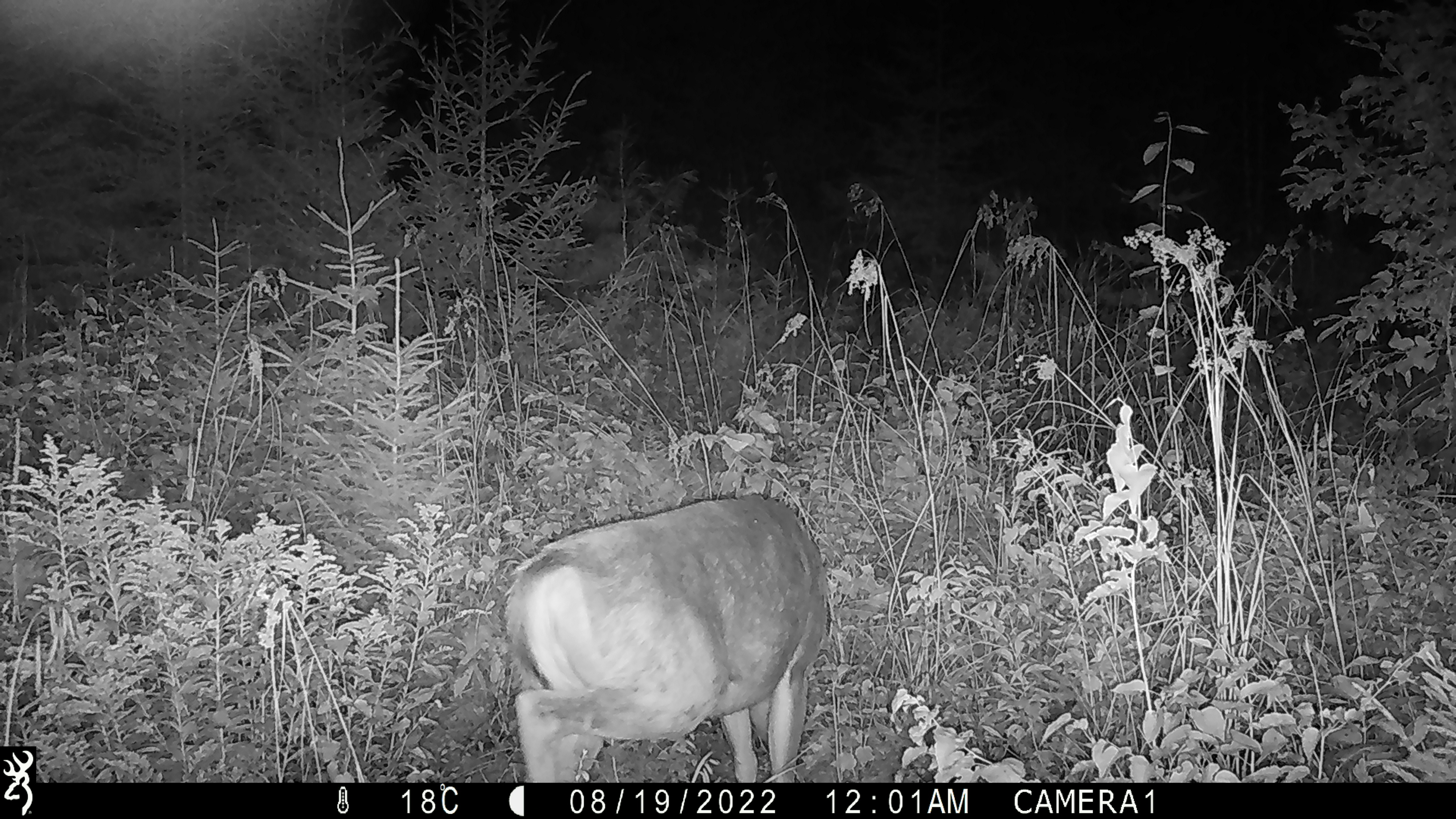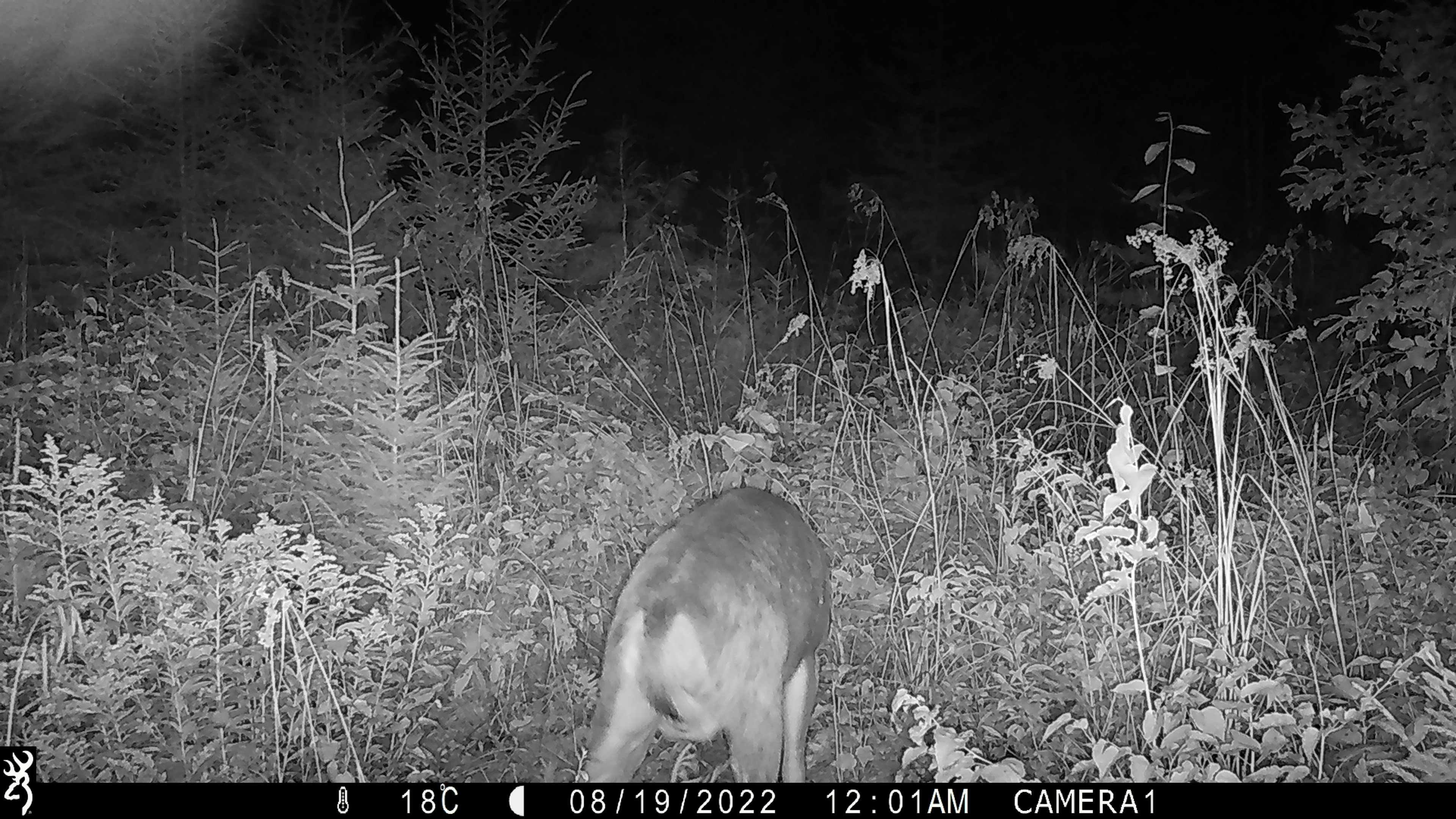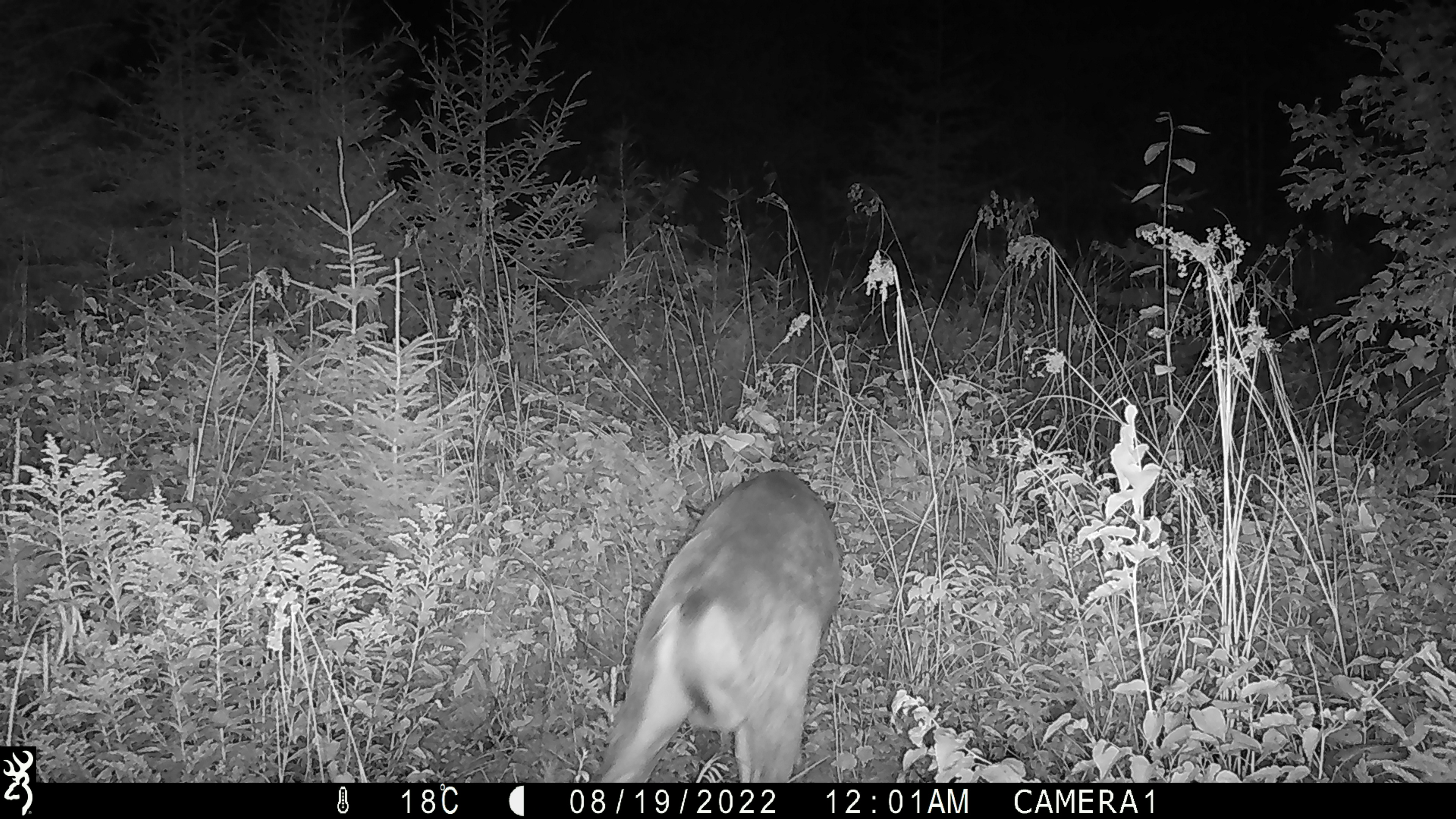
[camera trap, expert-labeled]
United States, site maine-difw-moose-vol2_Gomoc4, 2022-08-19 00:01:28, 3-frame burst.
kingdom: Animalia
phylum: Chordata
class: Mammalia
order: Artiodactyla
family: Cervidae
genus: Odocoileus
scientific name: Odocoileus virginianus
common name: white-tailed deer